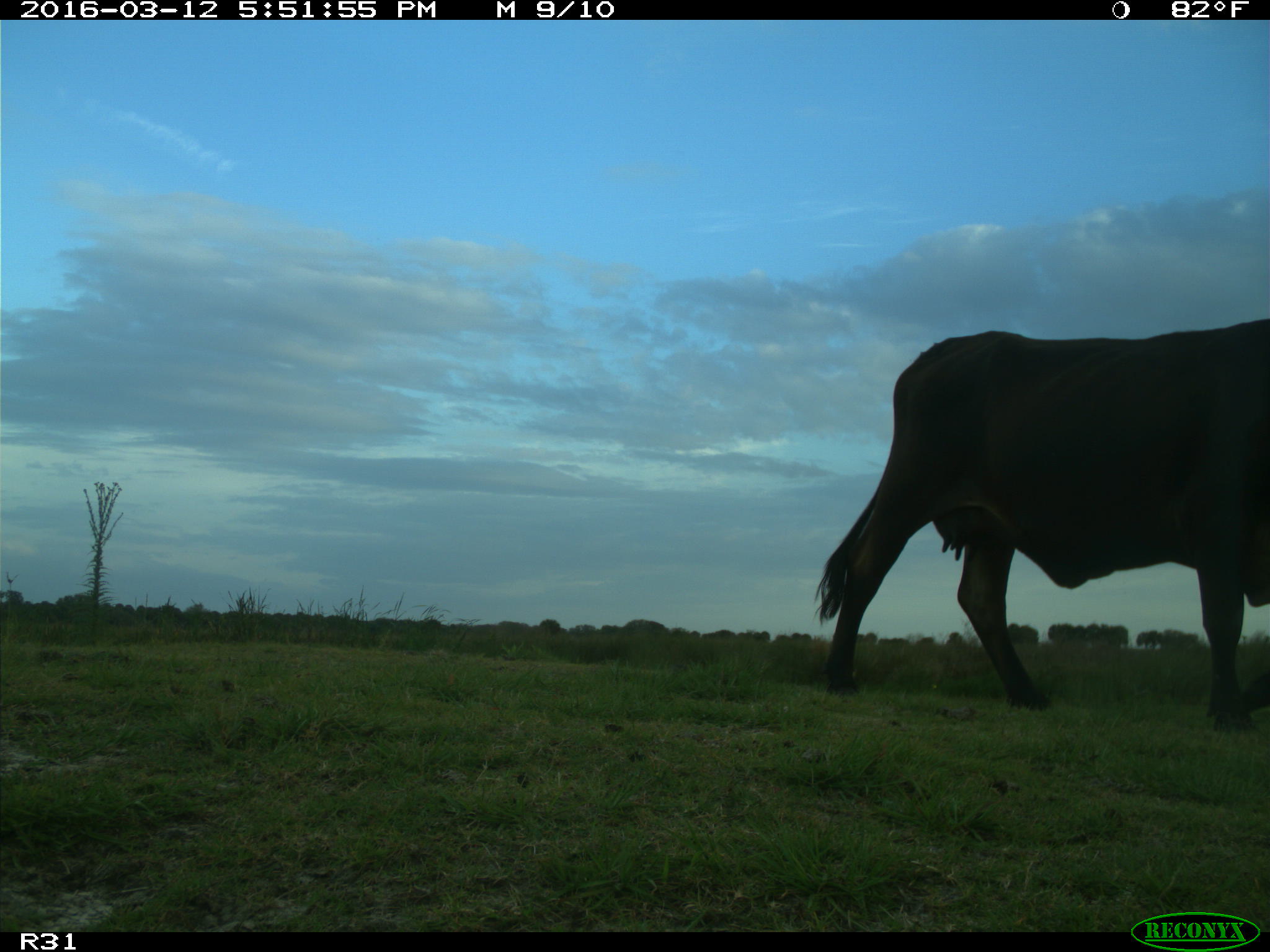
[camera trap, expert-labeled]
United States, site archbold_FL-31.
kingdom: Animalia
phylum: Chordata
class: Mammalia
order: Artiodactyla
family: Bovidae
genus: Bos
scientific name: Bos taurus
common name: domestic cow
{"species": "Bos taurus (domestic cow)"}